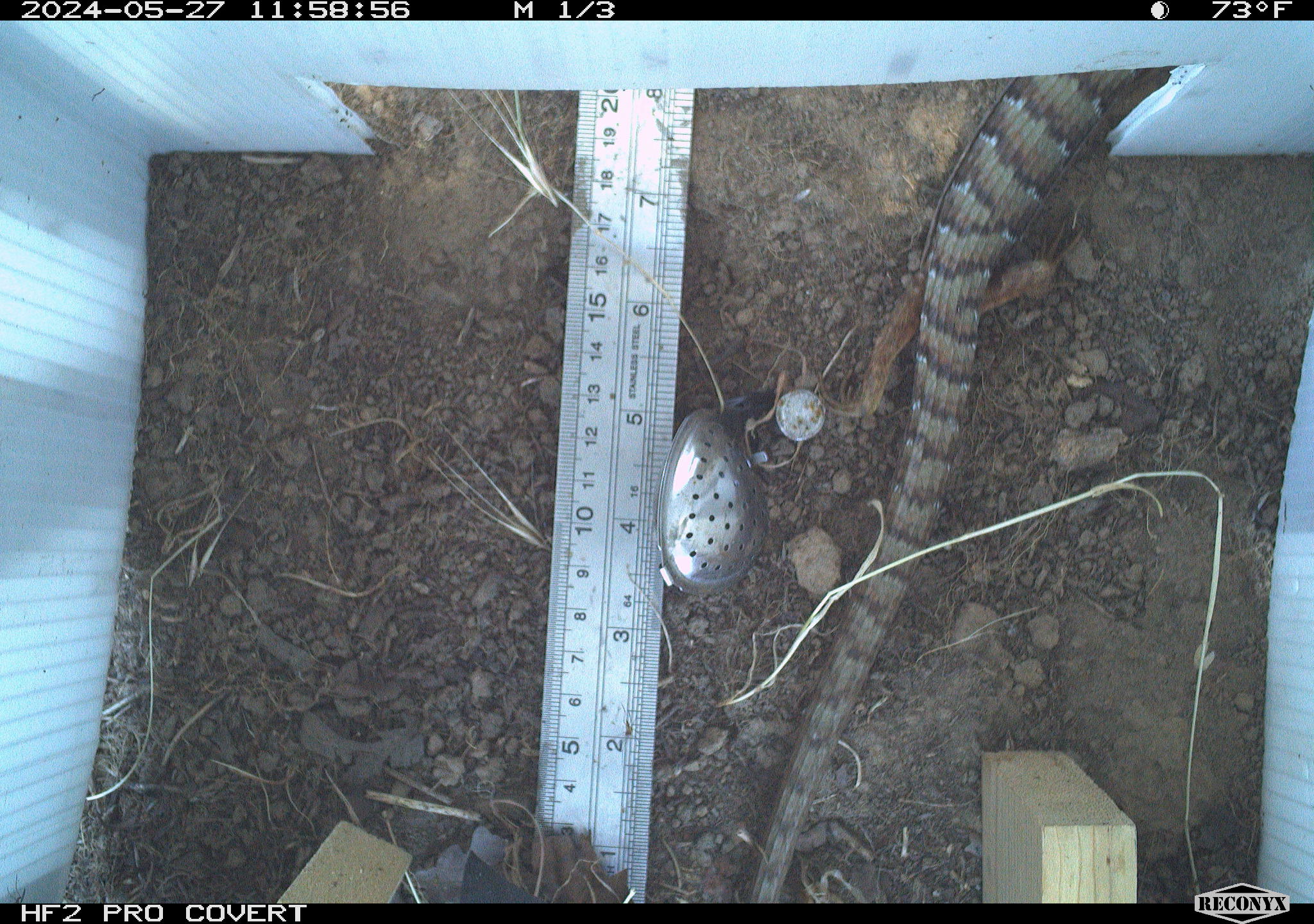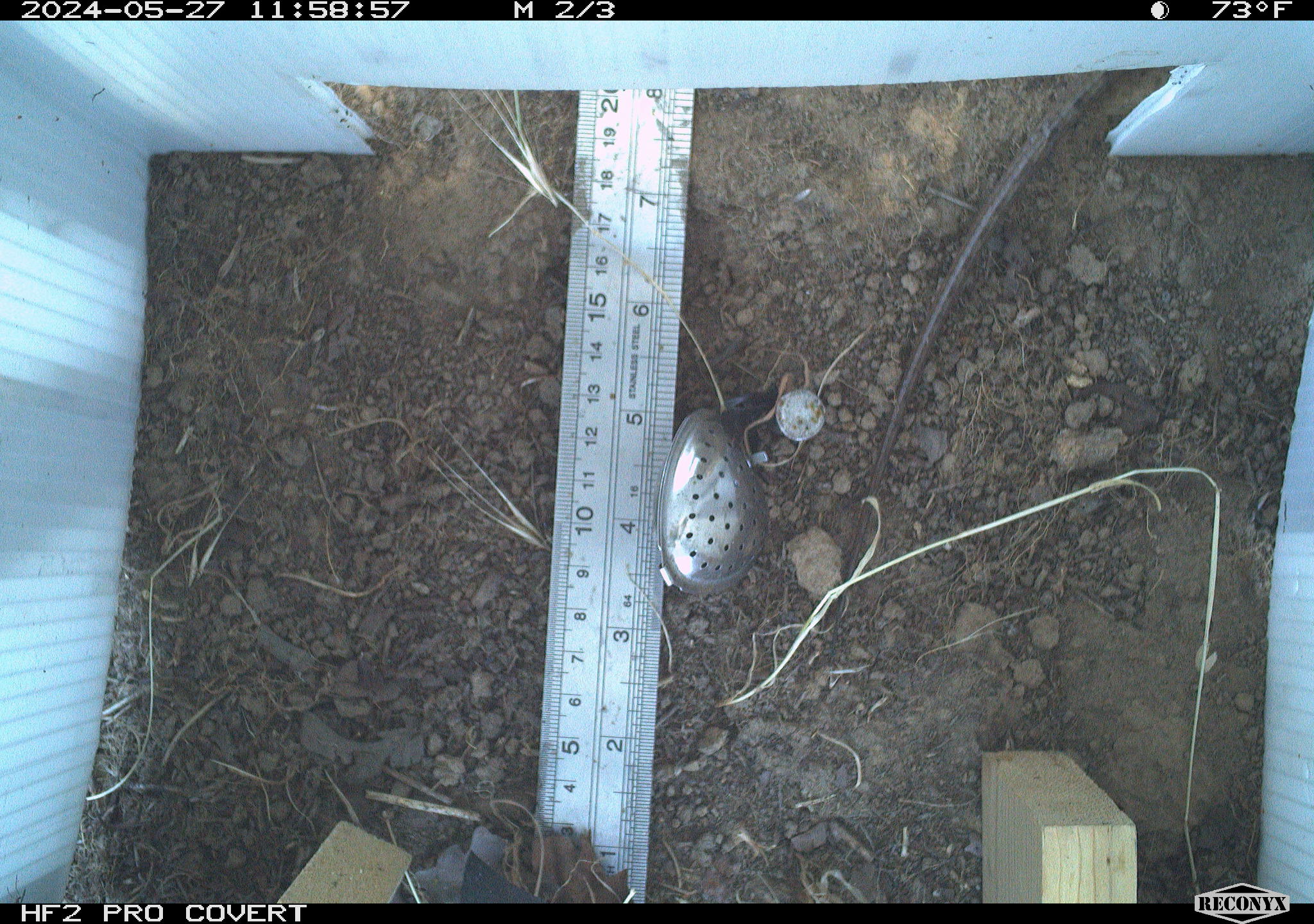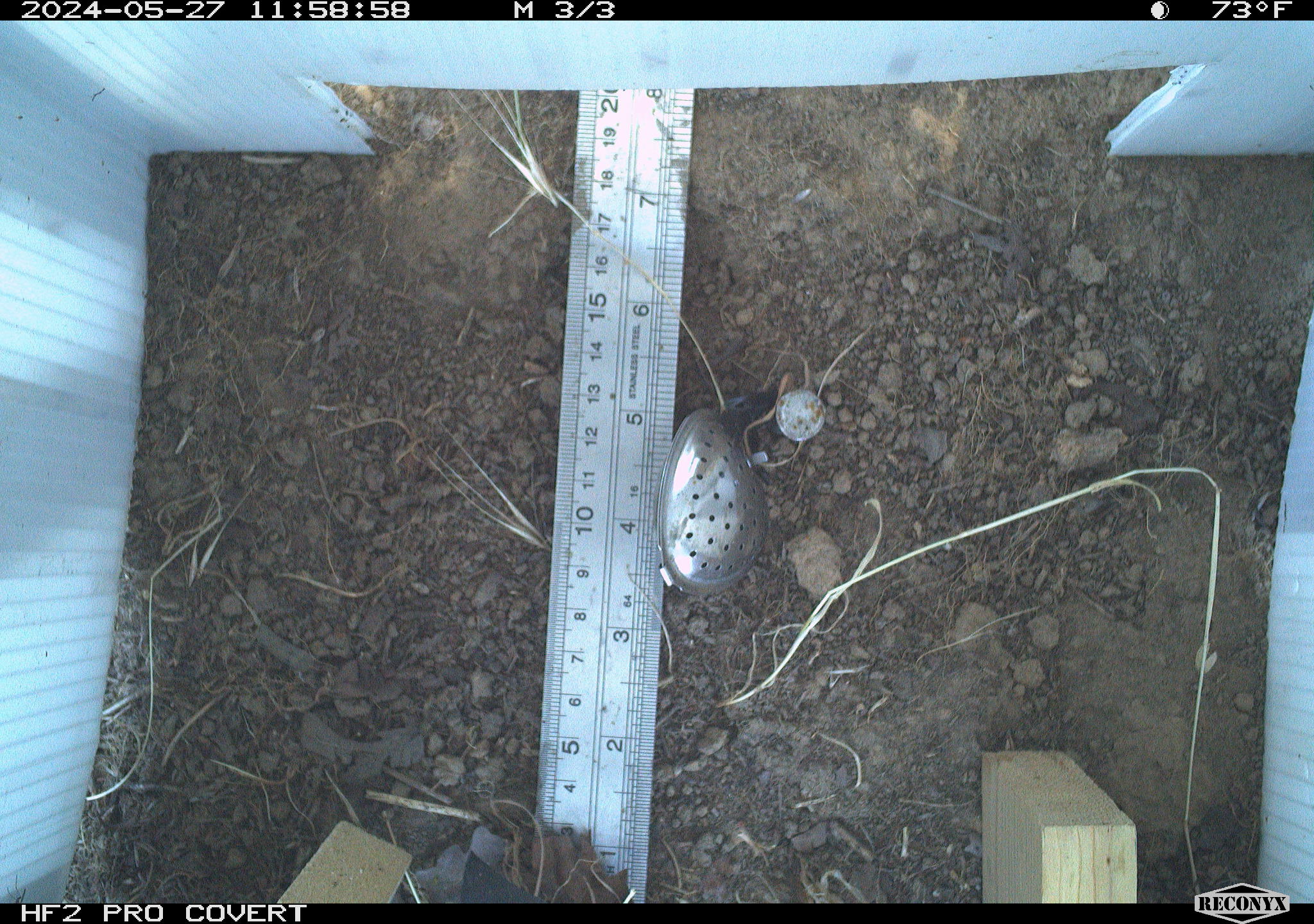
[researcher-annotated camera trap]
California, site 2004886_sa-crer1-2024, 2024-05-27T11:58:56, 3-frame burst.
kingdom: Animalia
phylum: Chordata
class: Reptilia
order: Squamata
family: Anguidae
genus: Elgaria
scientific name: Elgaria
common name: alligator lizards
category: elgaria species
Elgaria species (alligator lizards) (Elgaria).